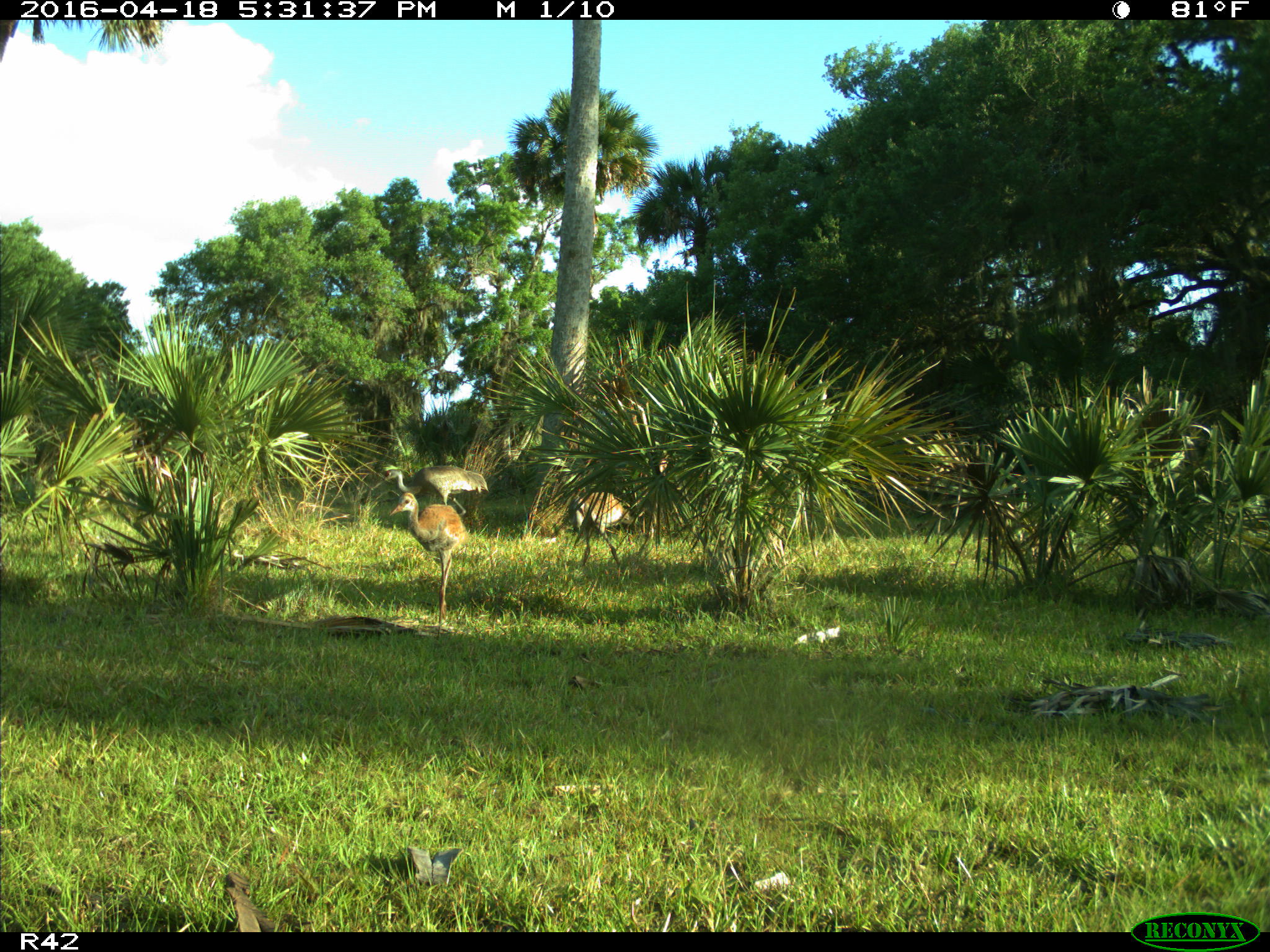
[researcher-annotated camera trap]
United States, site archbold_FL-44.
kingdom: Animalia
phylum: Chordata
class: Aves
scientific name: Aves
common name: birds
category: unidentified bird